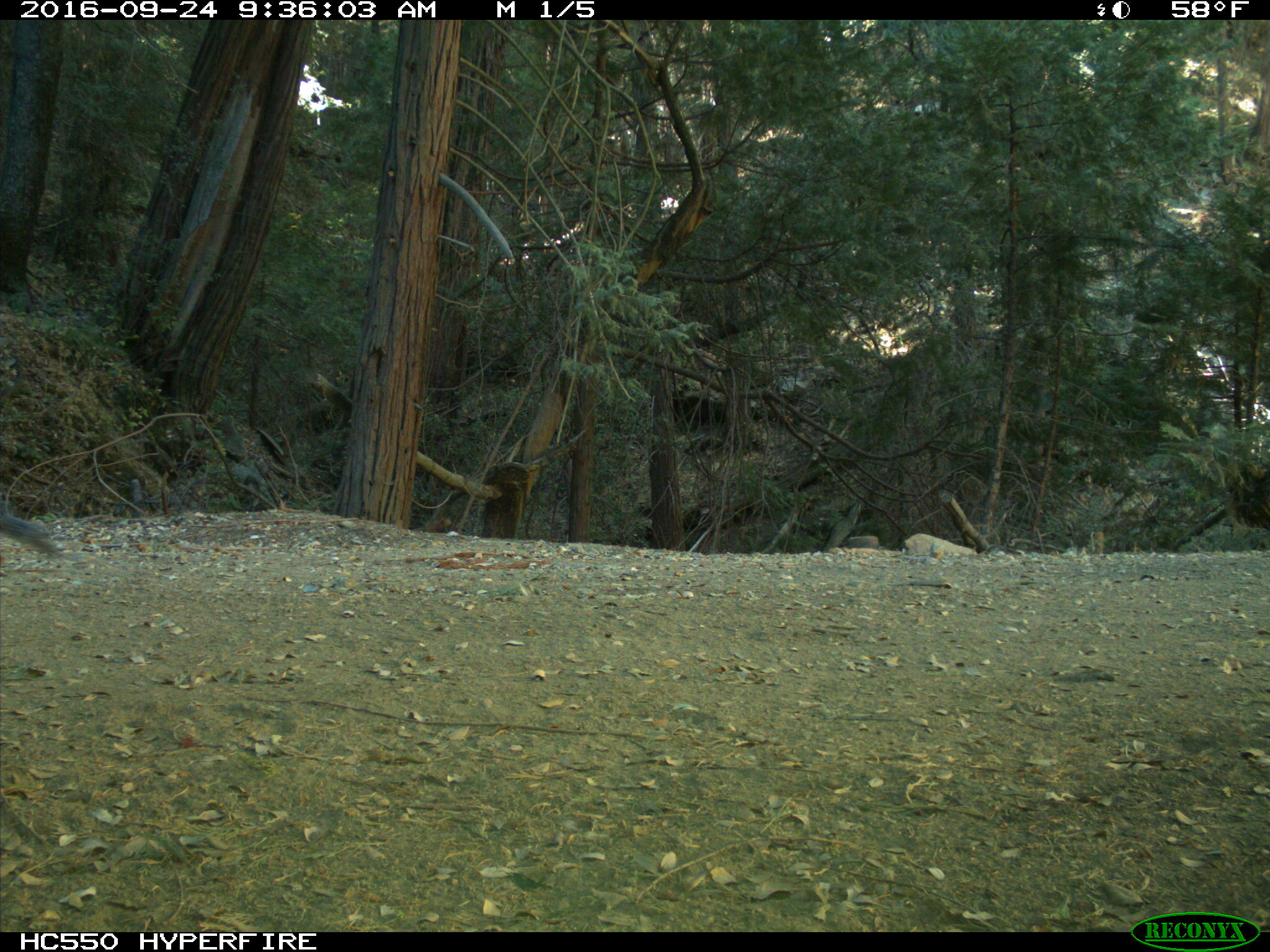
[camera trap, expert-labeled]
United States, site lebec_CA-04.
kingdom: Animalia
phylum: Chordata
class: Mammalia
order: Rodentia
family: Sciuridae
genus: Sciurus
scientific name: Sciurus carolinensis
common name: eastern gray squirrel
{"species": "Sciurus carolinensis (eastern gray squirrel)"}